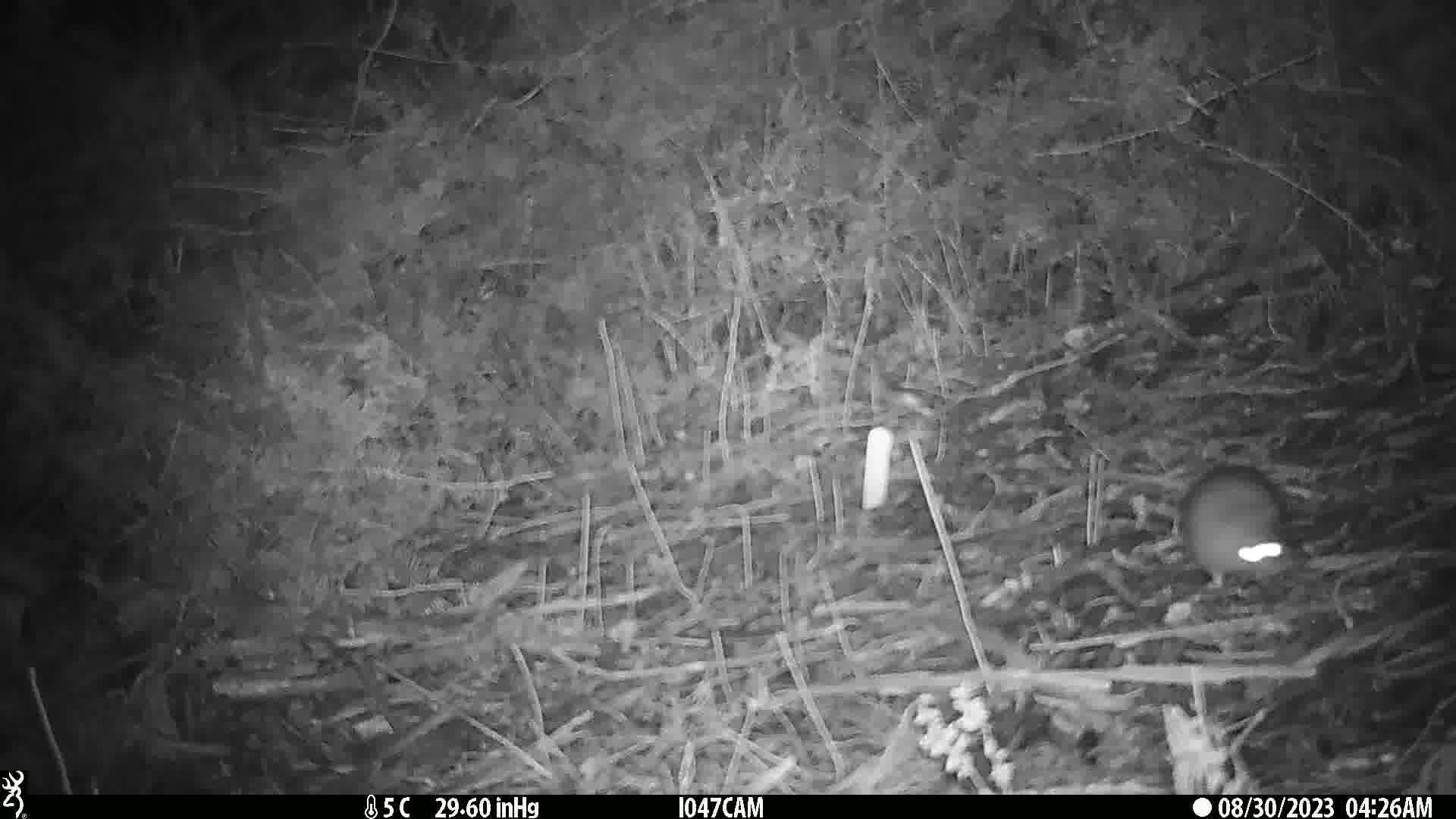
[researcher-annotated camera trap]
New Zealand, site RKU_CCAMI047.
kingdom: Animalia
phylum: Chordata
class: Mammalia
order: Rodentia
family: Muridae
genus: Rattus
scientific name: Rattus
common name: rat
Rat (Rattus).